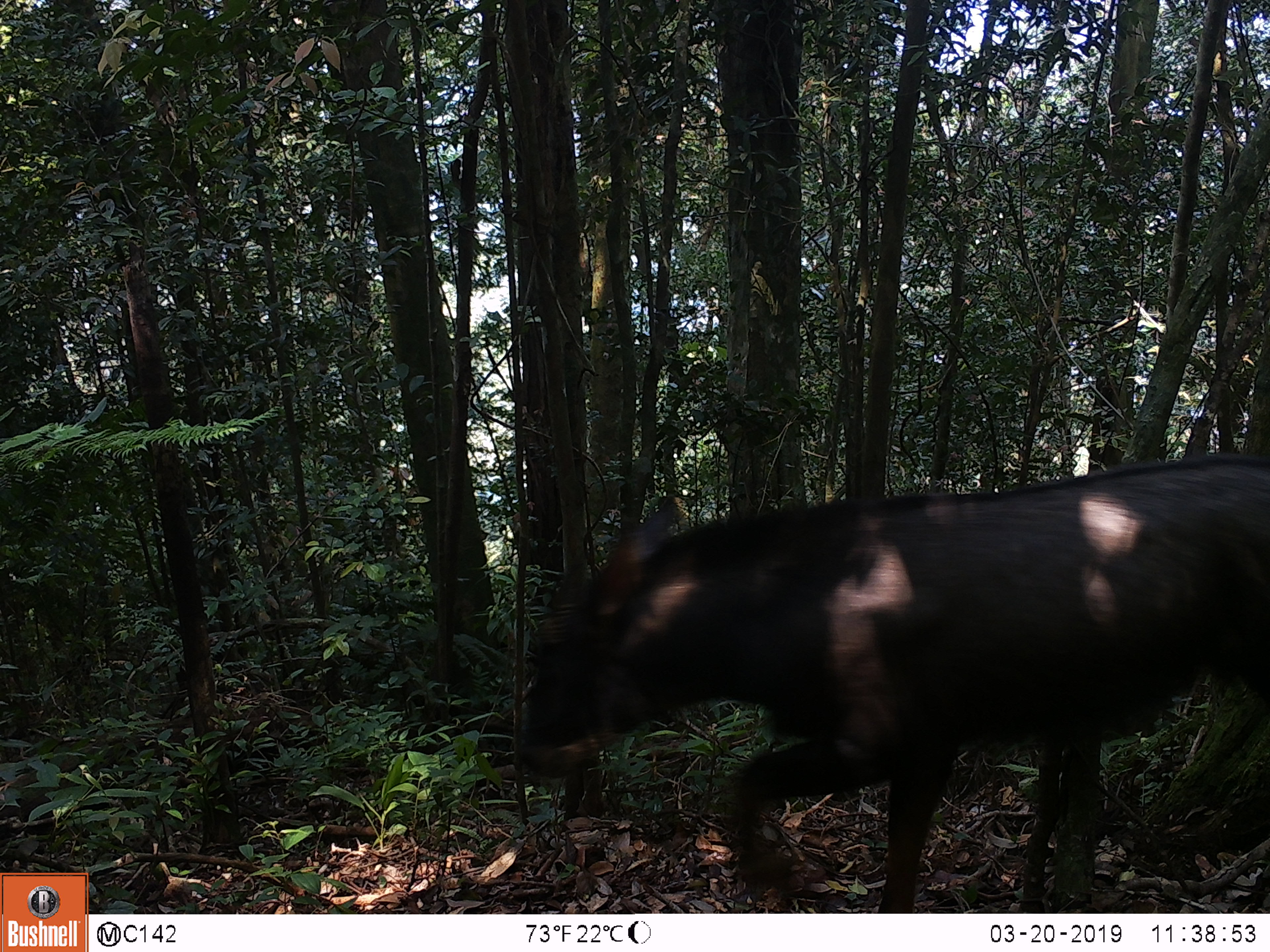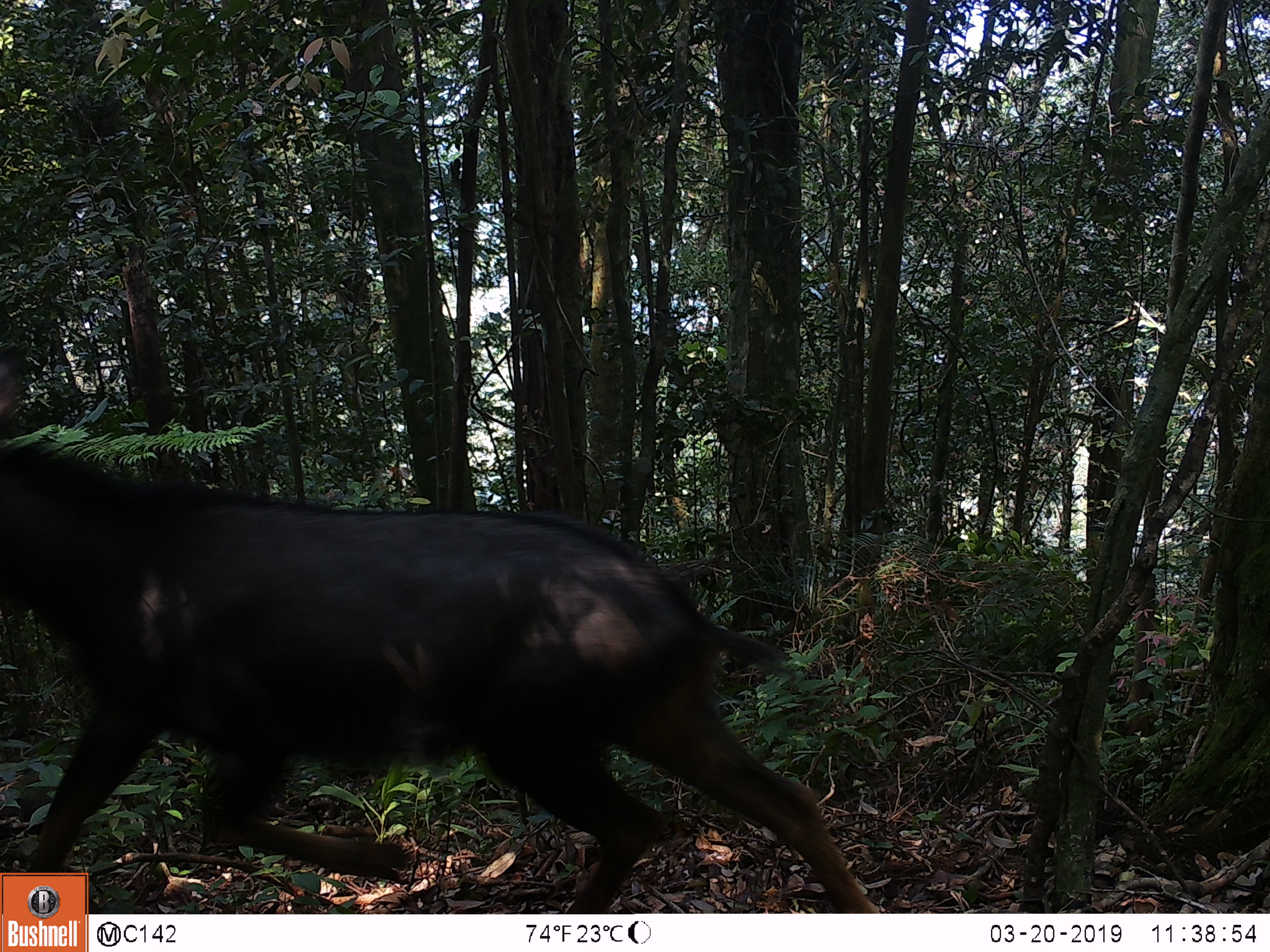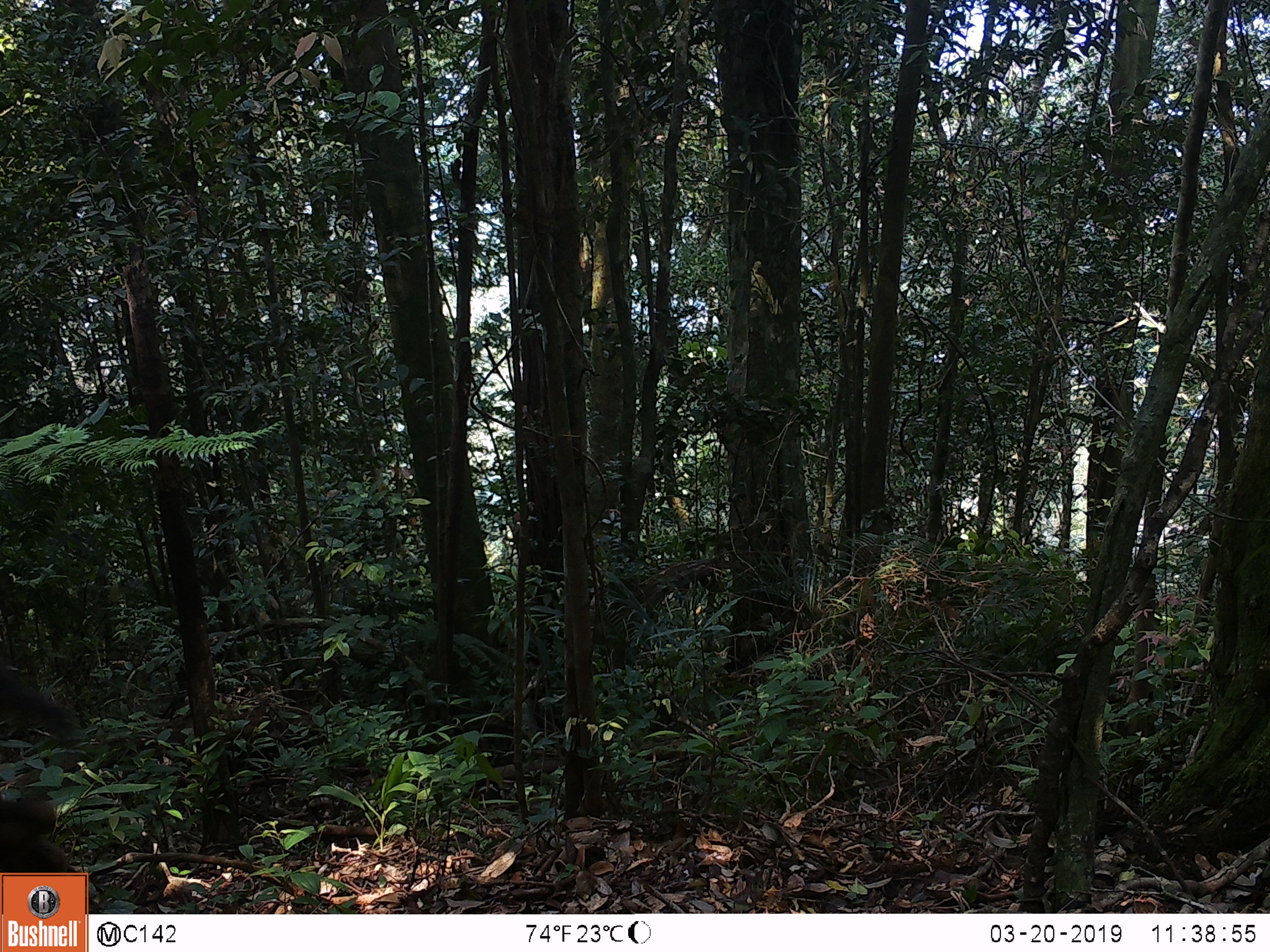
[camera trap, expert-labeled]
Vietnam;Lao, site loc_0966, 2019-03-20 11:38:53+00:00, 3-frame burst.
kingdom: Animalia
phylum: Chordata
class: Mammalia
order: Artiodactyla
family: Bovidae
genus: Capricornis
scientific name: Capricornis sumatraensis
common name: chinese serow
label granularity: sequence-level